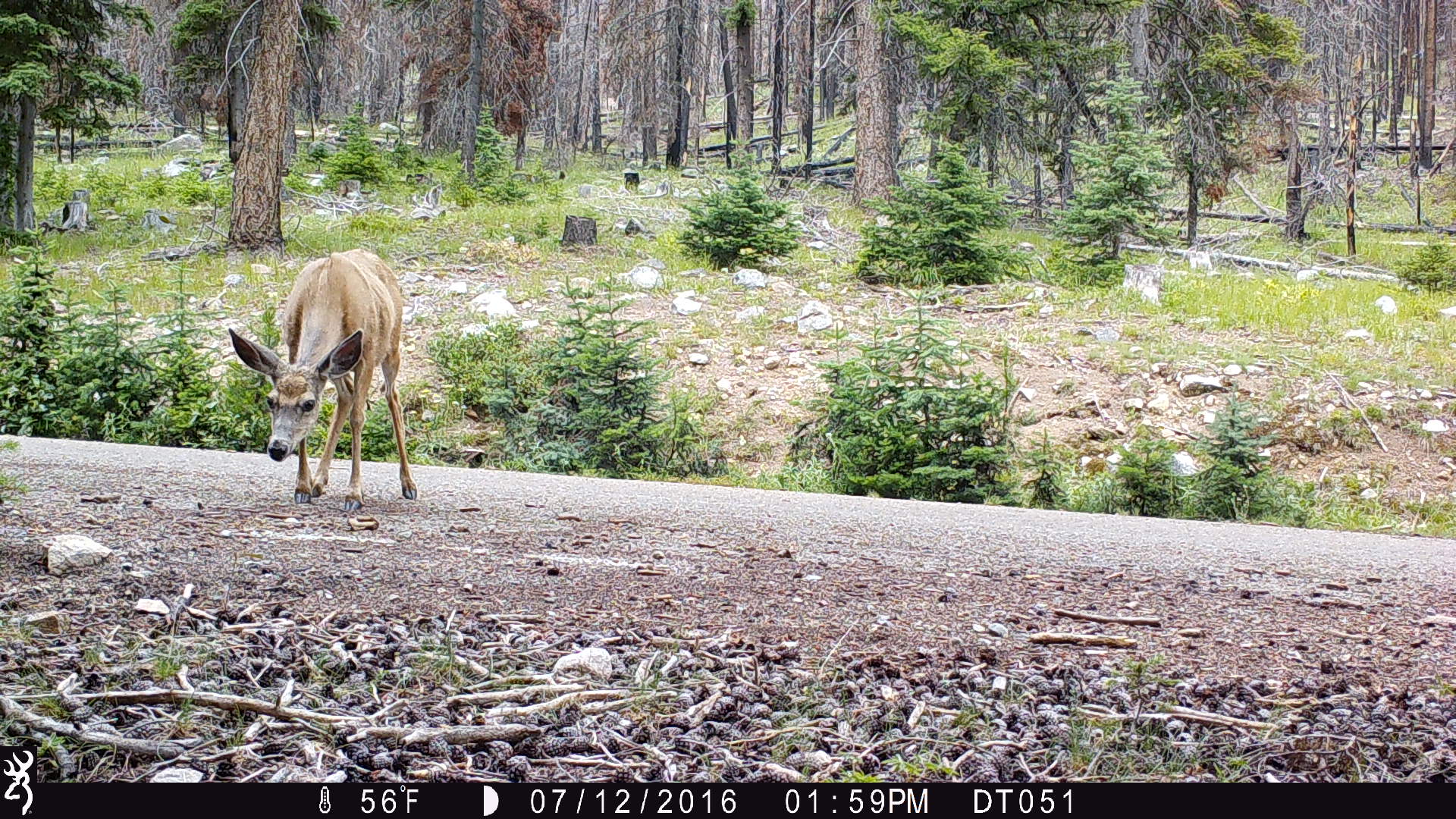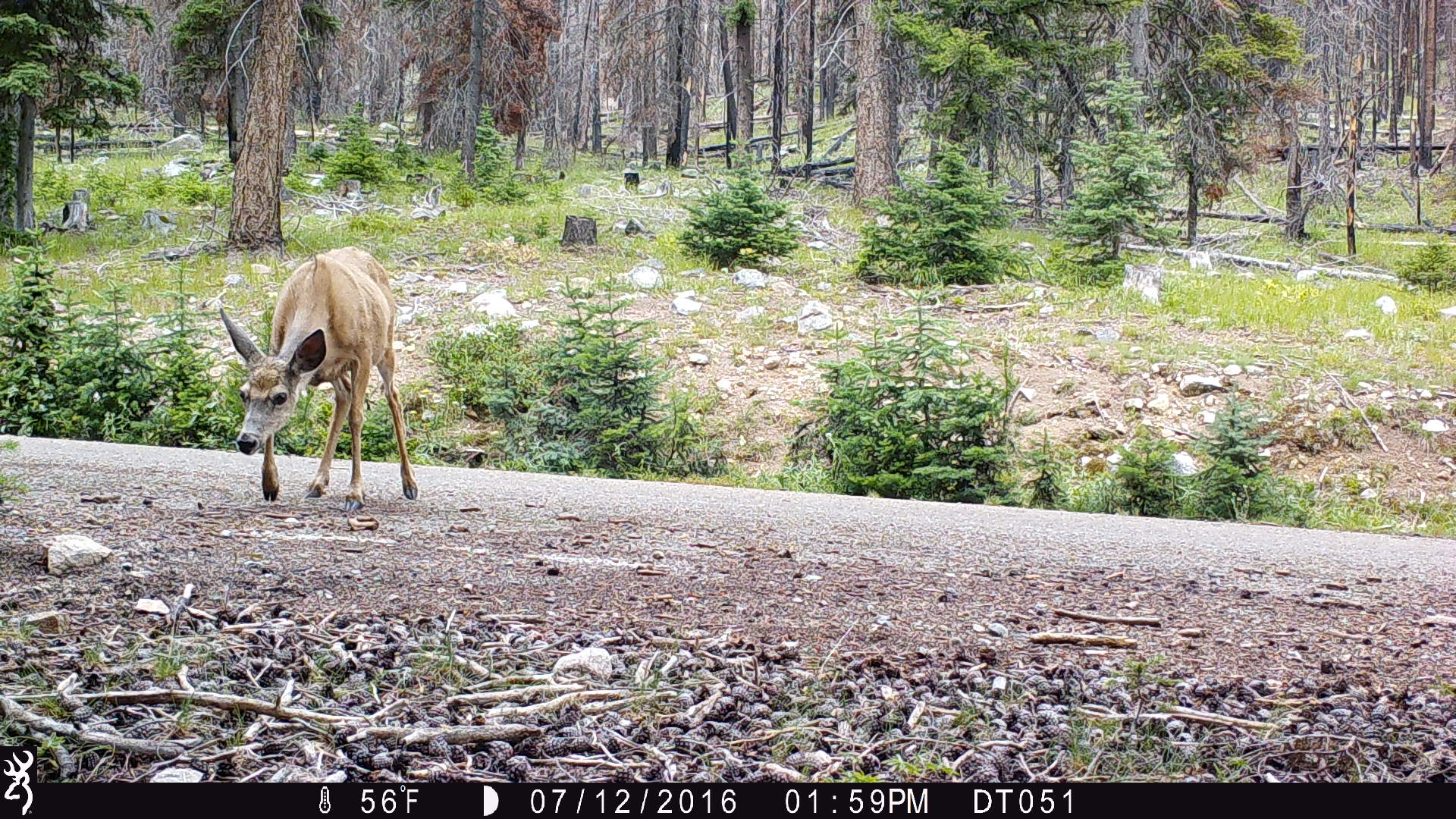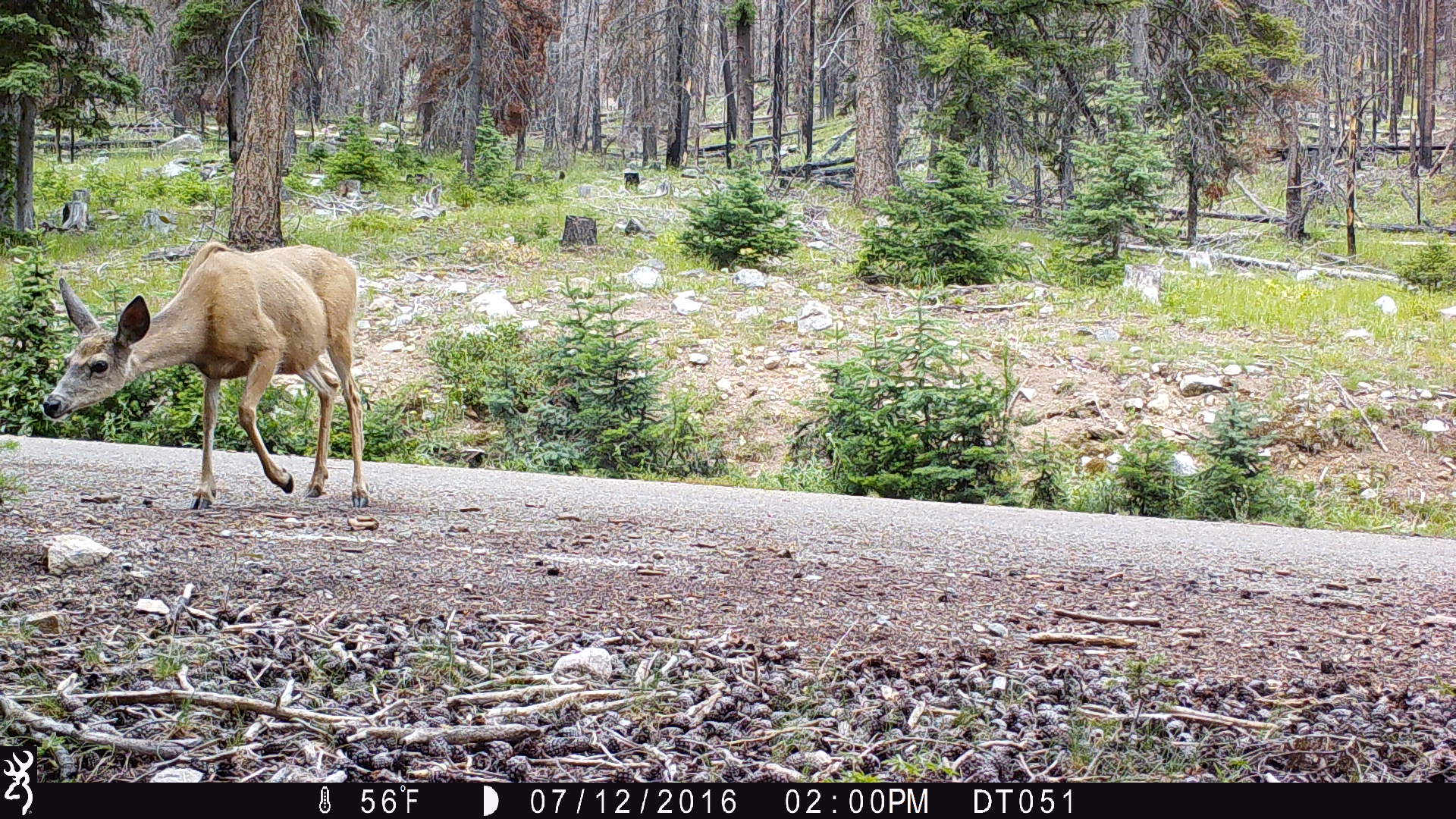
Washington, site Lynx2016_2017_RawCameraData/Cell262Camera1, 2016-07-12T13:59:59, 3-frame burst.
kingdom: Animalia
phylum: Chordata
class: Mammalia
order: Artiodactyla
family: Cervidae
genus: Odocoileus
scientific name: Odocoileus hemionus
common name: mule deer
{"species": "Odocoileus hemionus (mule deer)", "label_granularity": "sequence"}